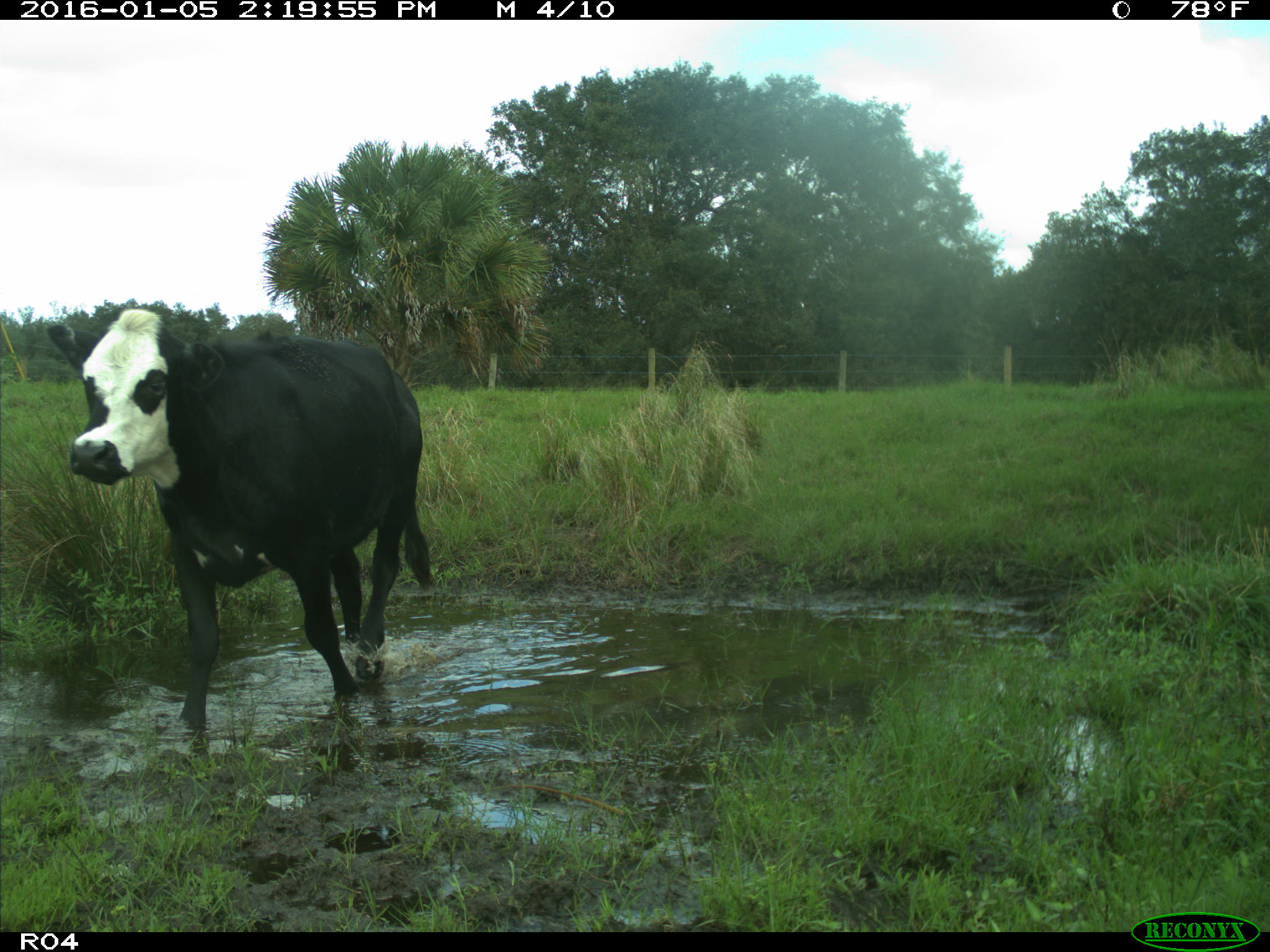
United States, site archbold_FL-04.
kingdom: Animalia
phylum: Chordata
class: Mammalia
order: Artiodactyla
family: Bovidae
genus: Bos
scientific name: Bos taurus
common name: domestic cow